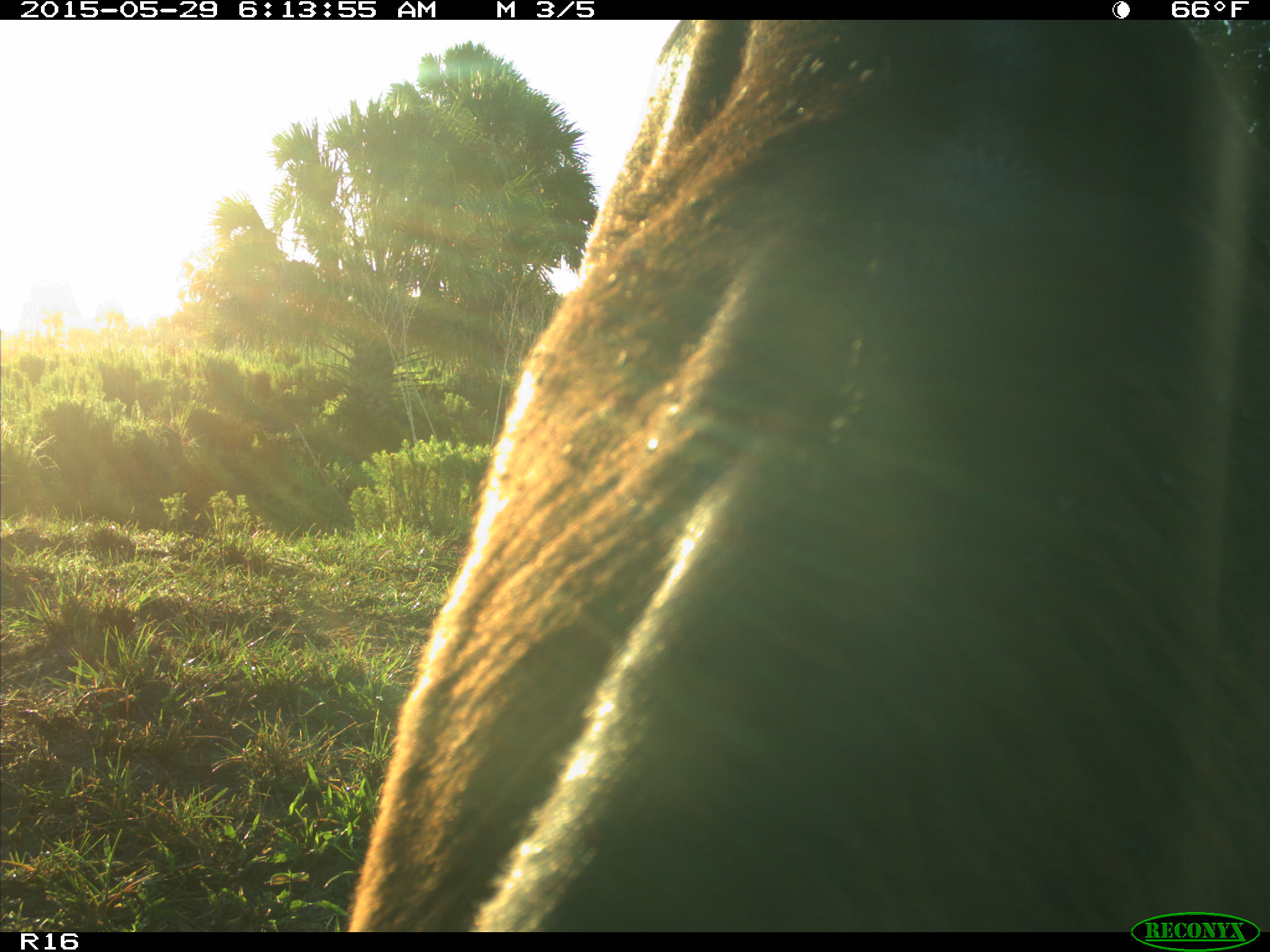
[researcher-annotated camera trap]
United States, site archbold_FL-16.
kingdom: Animalia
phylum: Chordata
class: Mammalia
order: Artiodactyla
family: Bovidae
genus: Bos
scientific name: Bos taurus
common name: domestic cow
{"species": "Bos taurus (domestic cow)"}